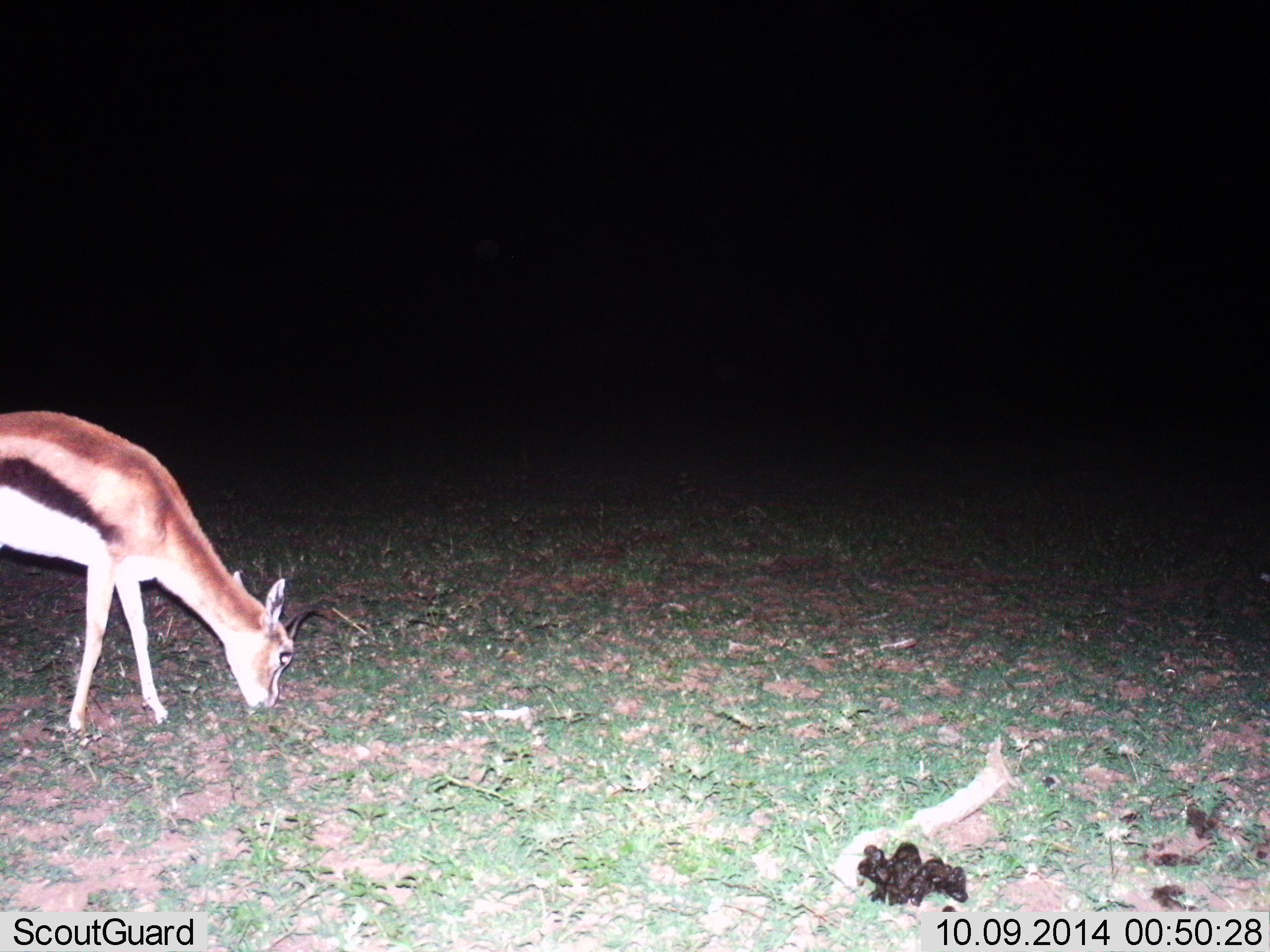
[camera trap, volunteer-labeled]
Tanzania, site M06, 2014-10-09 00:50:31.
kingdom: Animalia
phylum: Chordata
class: Mammalia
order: Artiodactyla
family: Bovidae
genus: Eudorcas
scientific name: Eudorcas thomsonii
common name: thomson's gazelle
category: gazellethomsons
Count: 1.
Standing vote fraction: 20%.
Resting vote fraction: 0%.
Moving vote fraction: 0%.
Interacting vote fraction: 0%.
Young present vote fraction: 0%.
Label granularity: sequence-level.